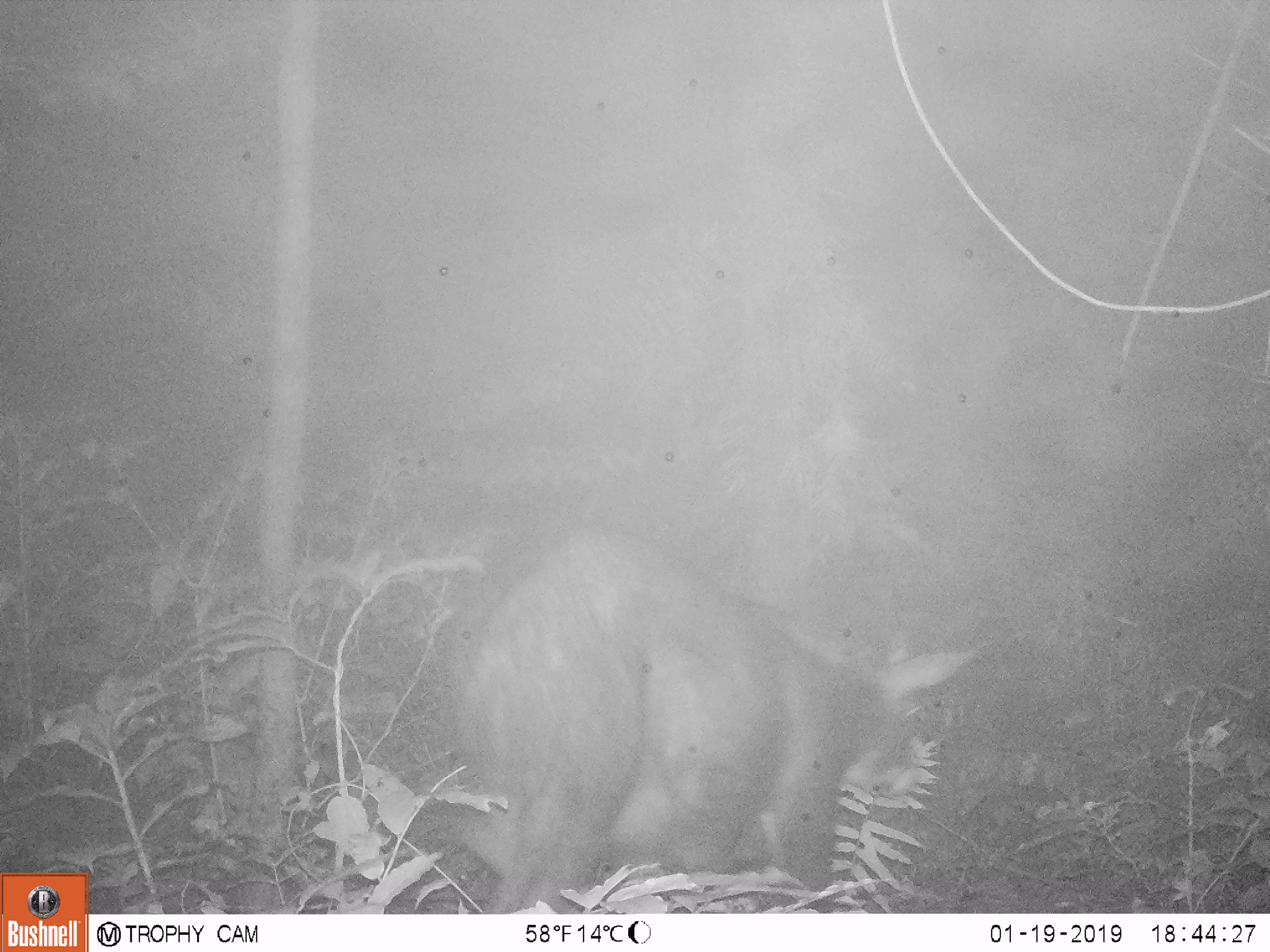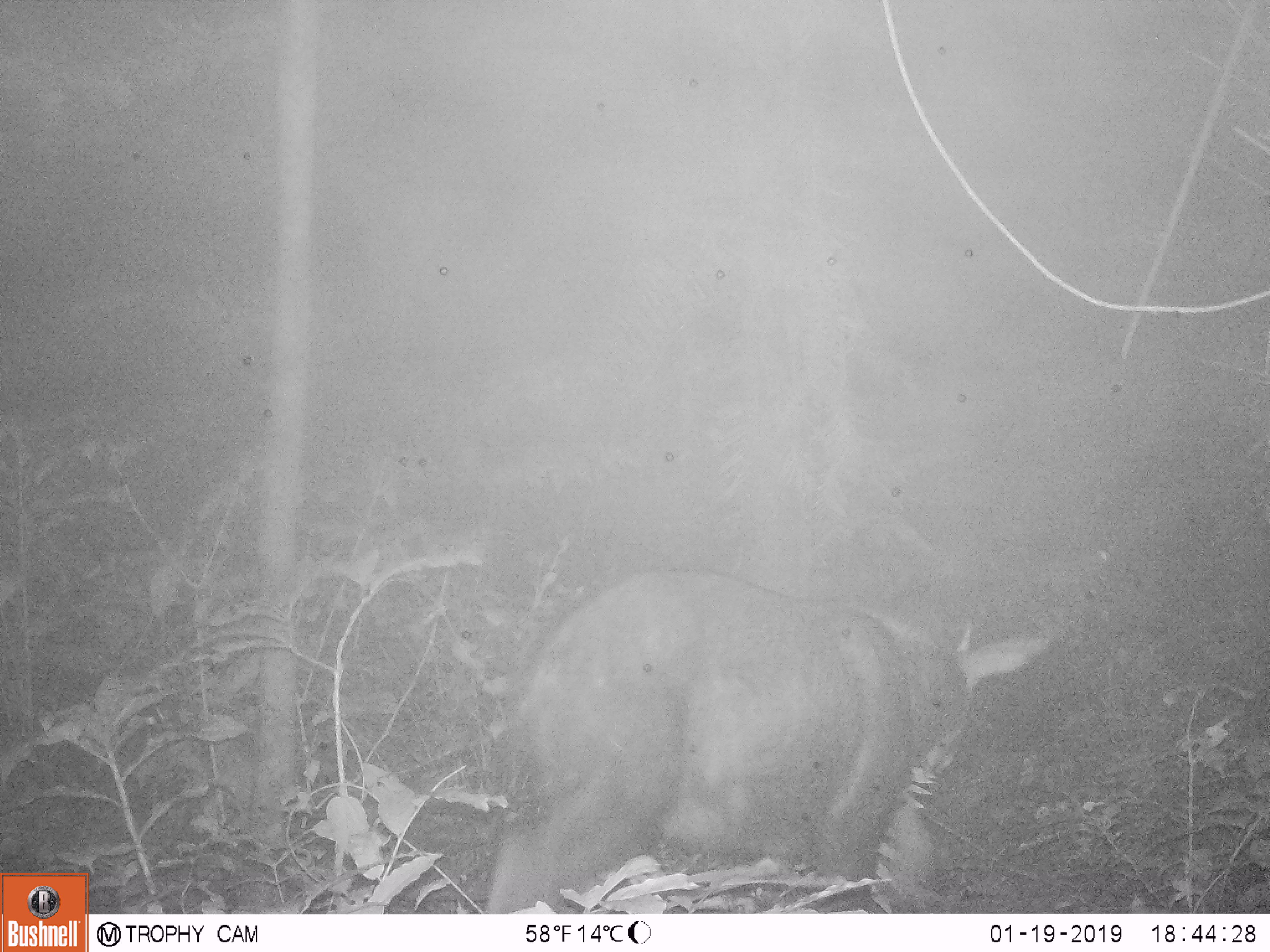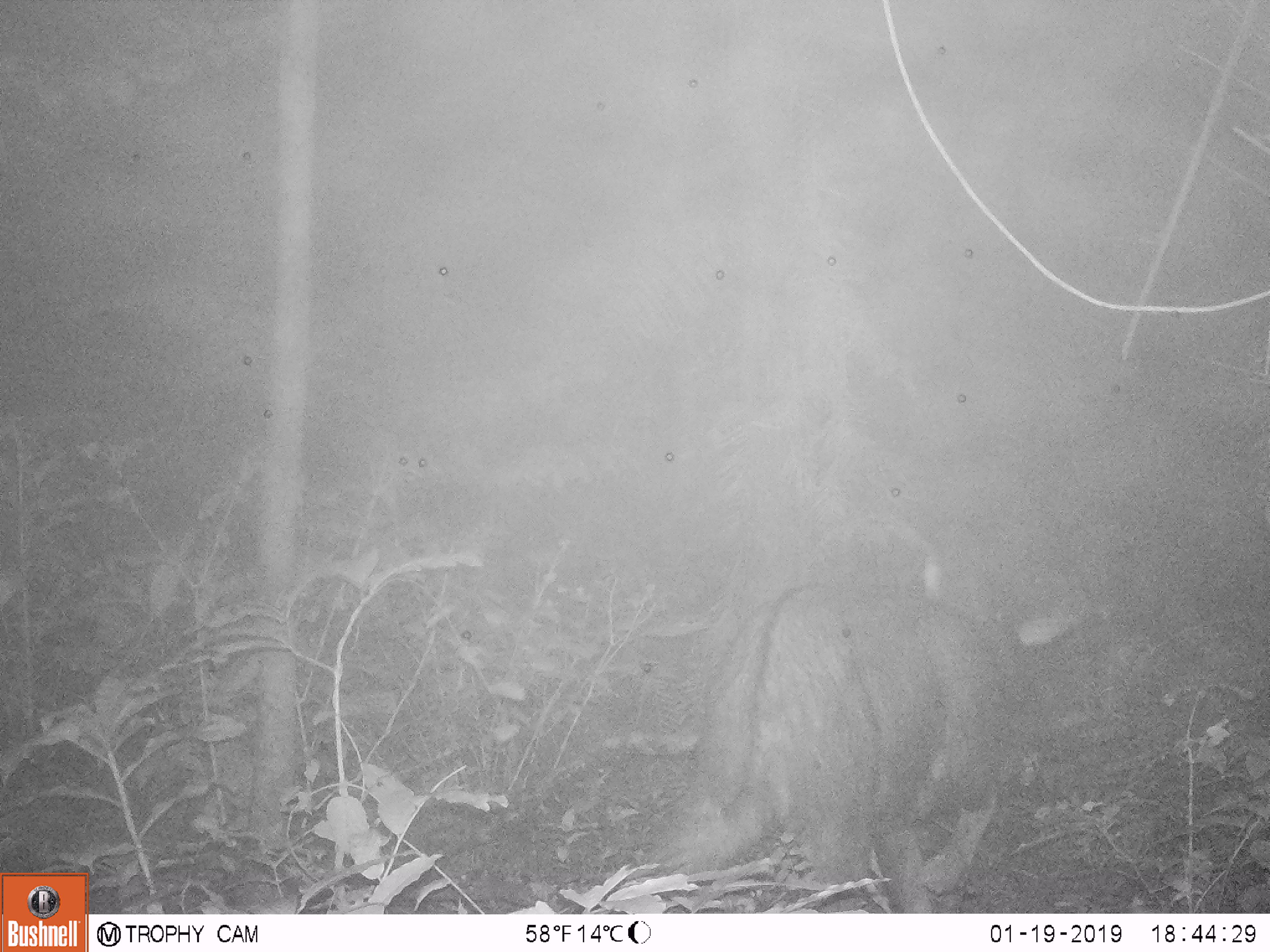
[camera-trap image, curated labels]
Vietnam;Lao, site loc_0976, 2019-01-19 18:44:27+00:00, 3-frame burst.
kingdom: Animalia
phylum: Chordata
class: Mammalia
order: Artiodactyla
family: Bovidae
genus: Capricornis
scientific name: Capricornis sumatraensis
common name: chinese serow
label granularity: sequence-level